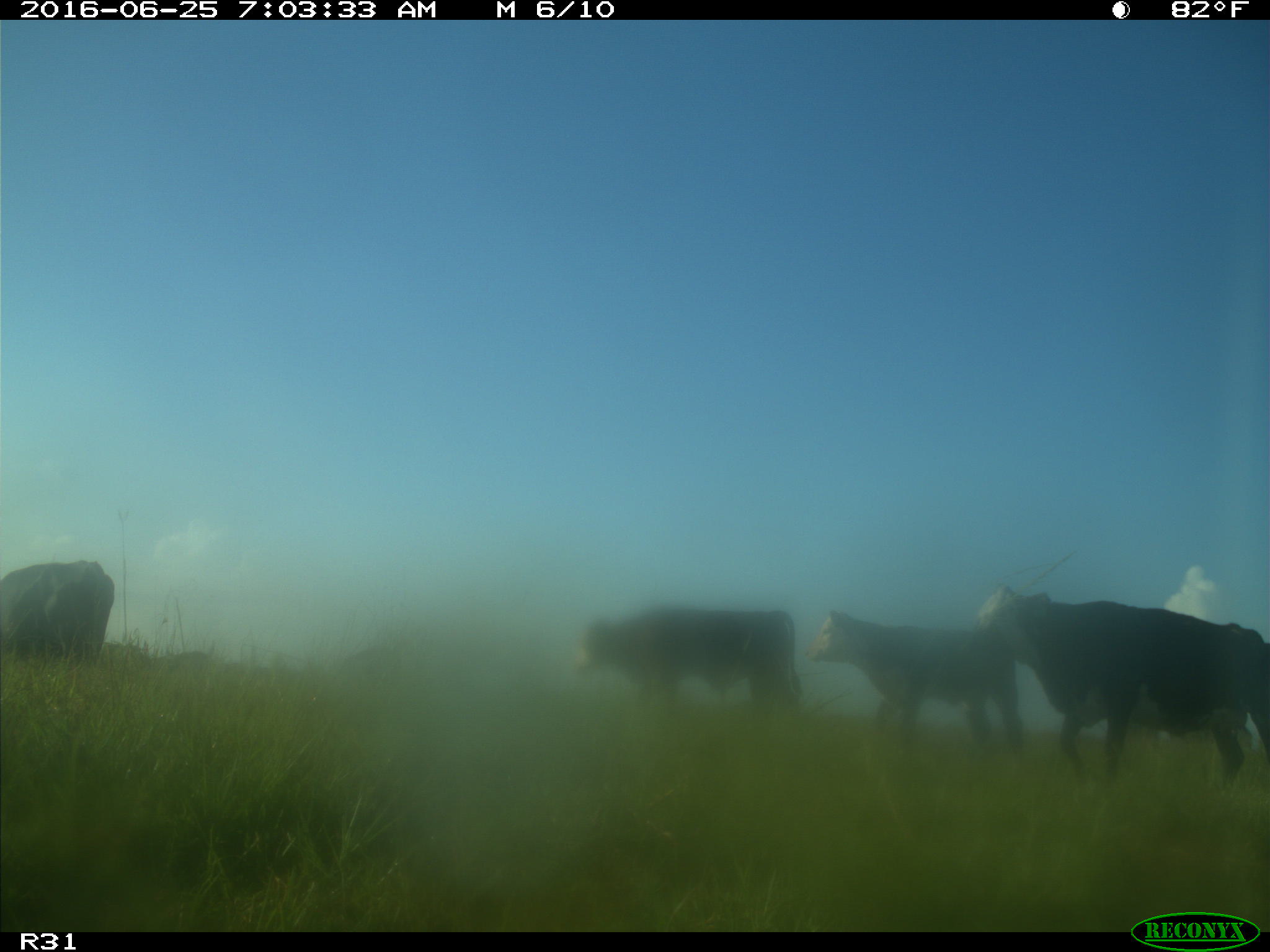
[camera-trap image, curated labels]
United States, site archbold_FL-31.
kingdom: Animalia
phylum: Chordata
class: Mammalia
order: Artiodactyla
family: Bovidae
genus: Bos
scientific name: Bos taurus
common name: domestic cow